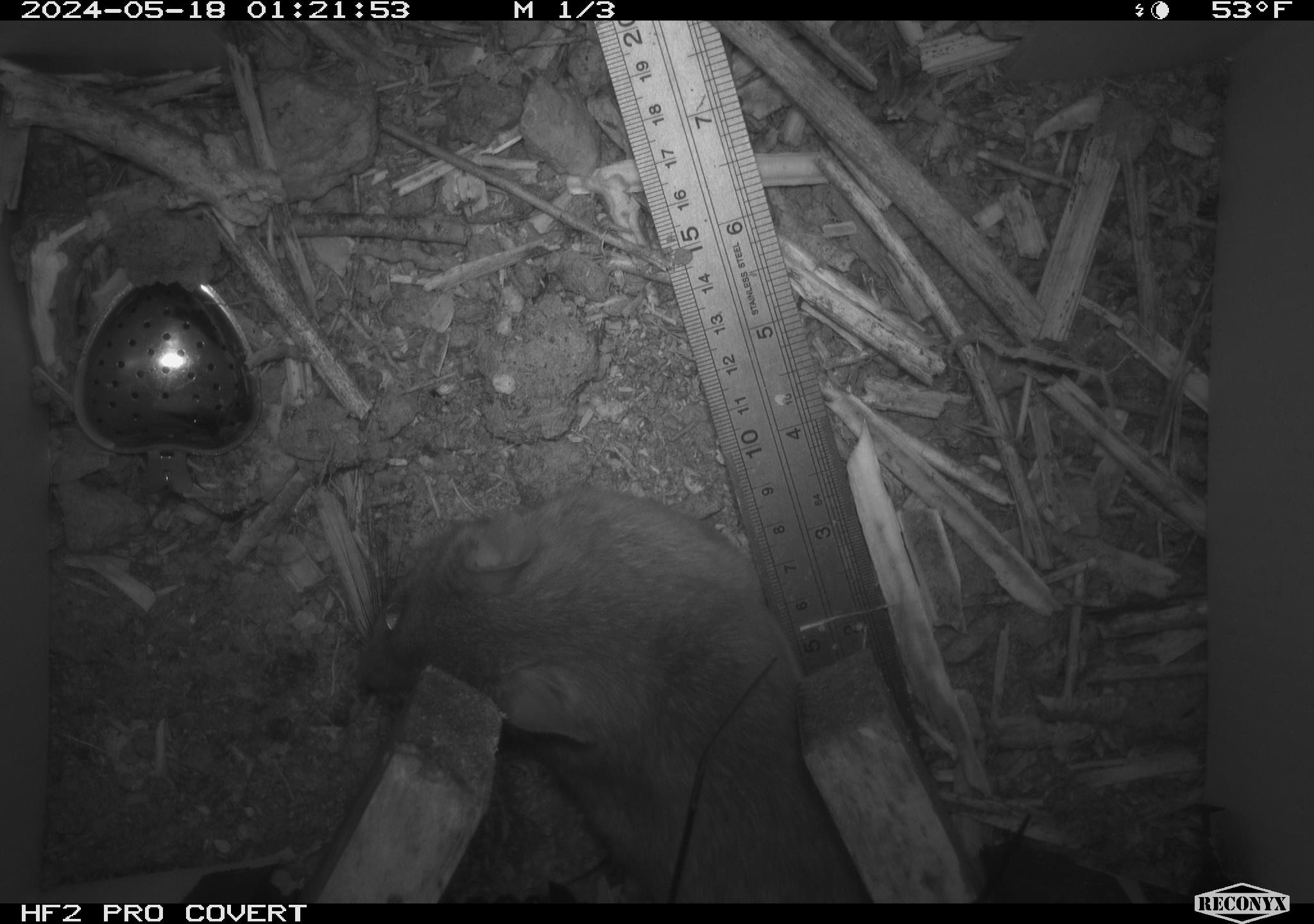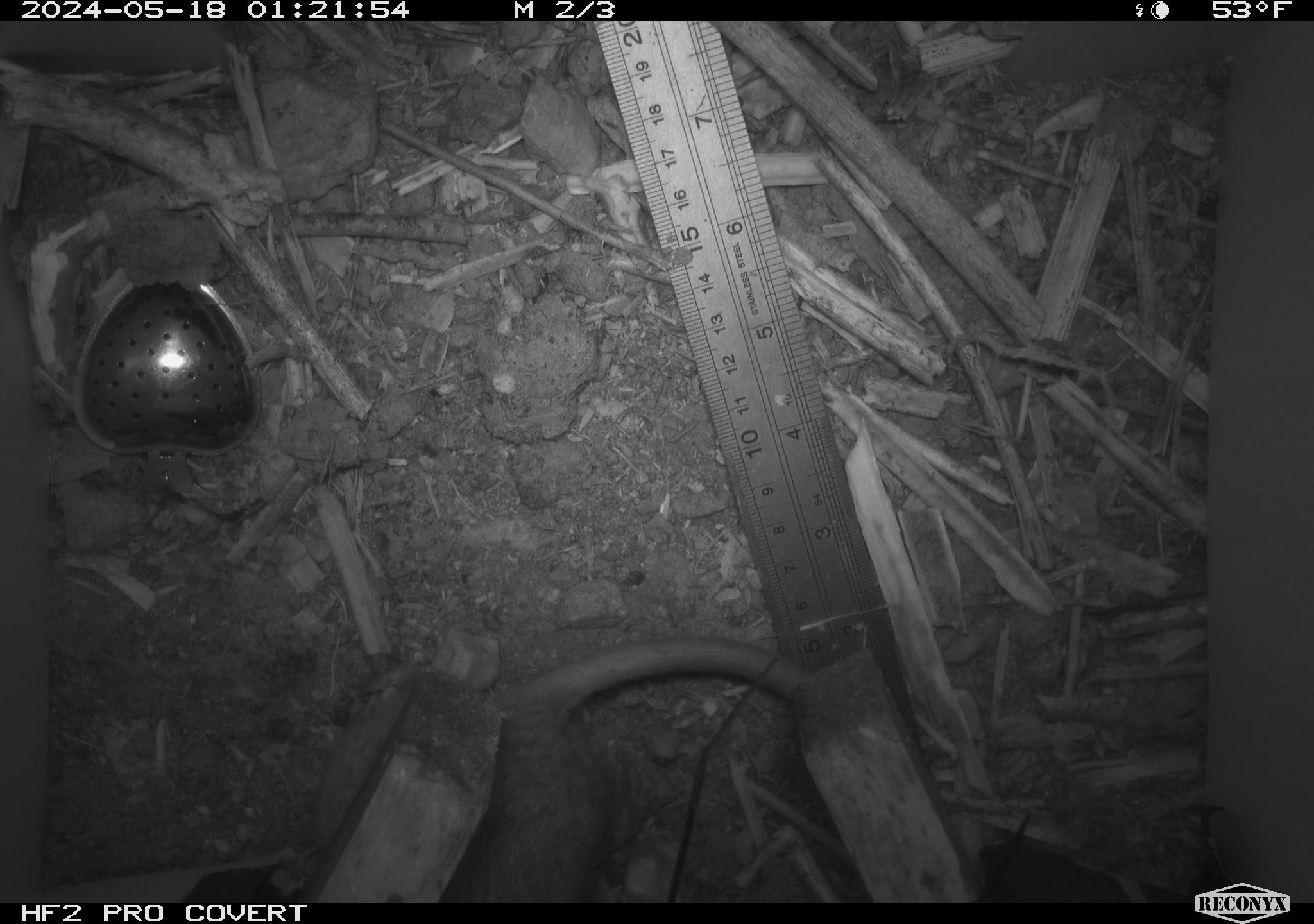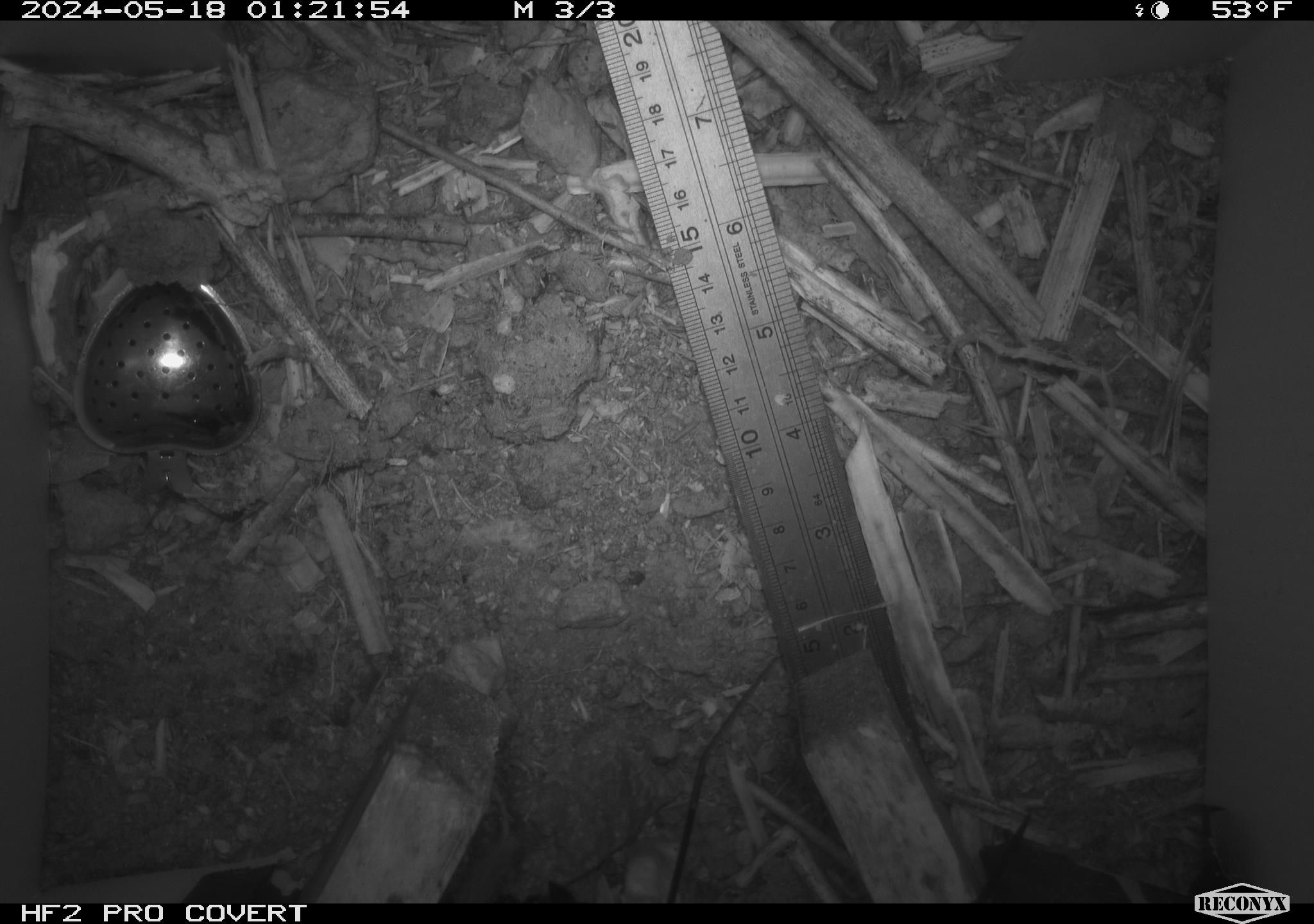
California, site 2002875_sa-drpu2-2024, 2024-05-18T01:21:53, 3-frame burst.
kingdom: Animalia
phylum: Chordata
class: Mammalia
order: Rodentia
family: Cricetidae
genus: Neotoma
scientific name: Neotoma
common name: pack rat or woodrat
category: neotoma species